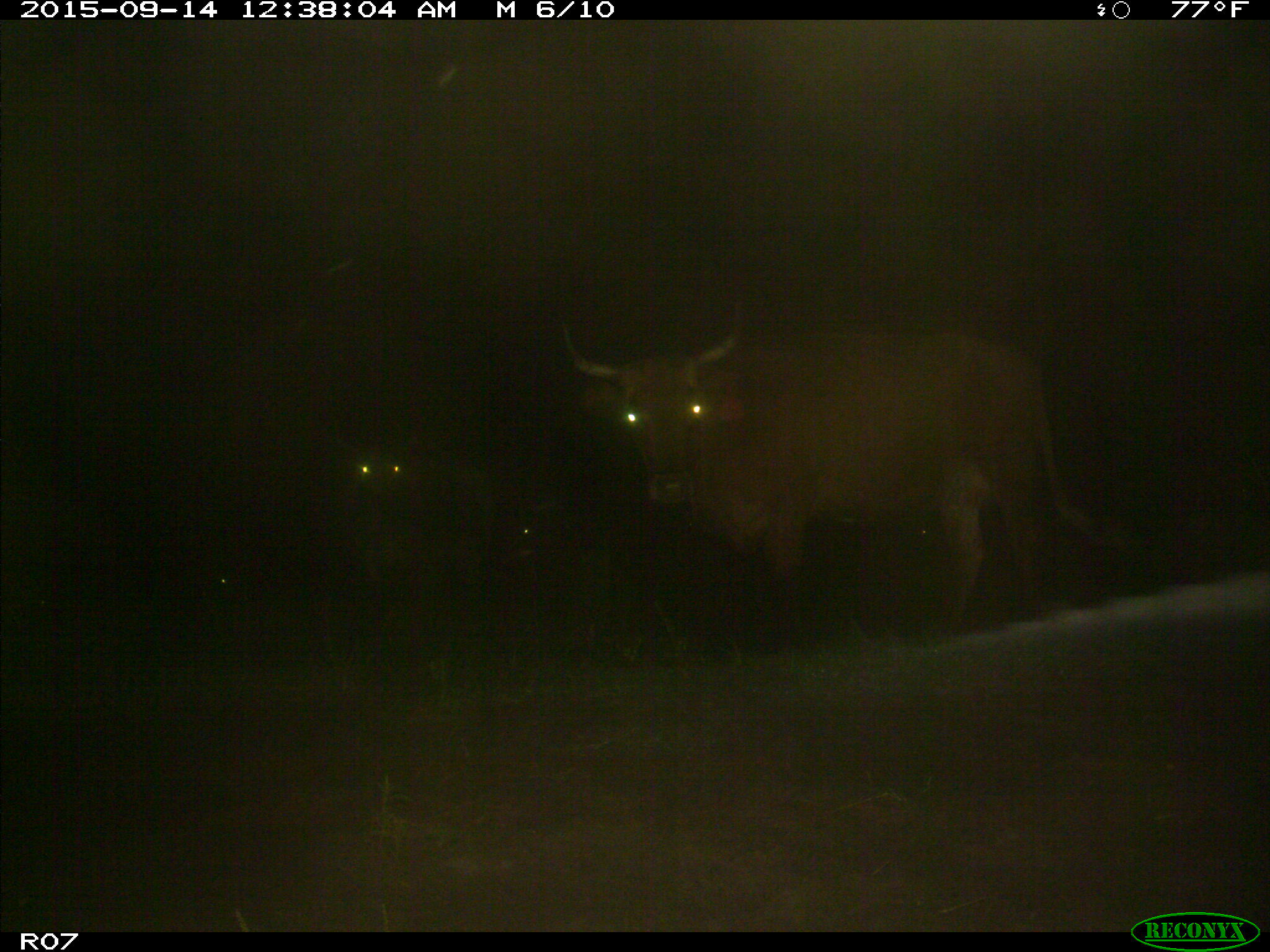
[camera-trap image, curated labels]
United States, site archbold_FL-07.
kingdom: Animalia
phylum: Chordata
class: Mammalia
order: Artiodactyla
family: Bovidae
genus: Bos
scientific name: Bos taurus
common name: domestic cow